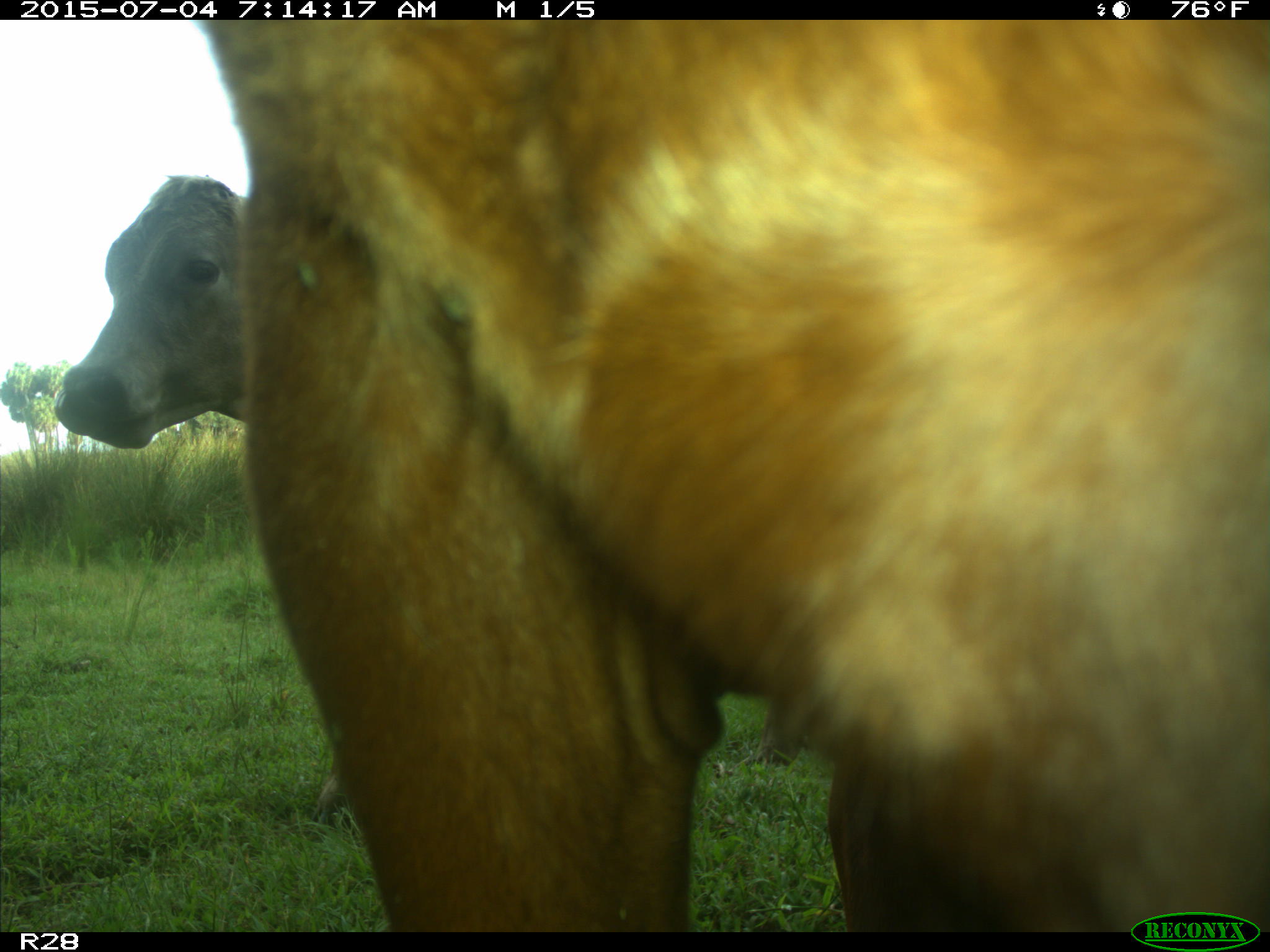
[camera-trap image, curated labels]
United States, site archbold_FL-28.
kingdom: Animalia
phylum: Chordata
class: Mammalia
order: Artiodactyla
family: Bovidae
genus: Bos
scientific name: Bos taurus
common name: domestic cow